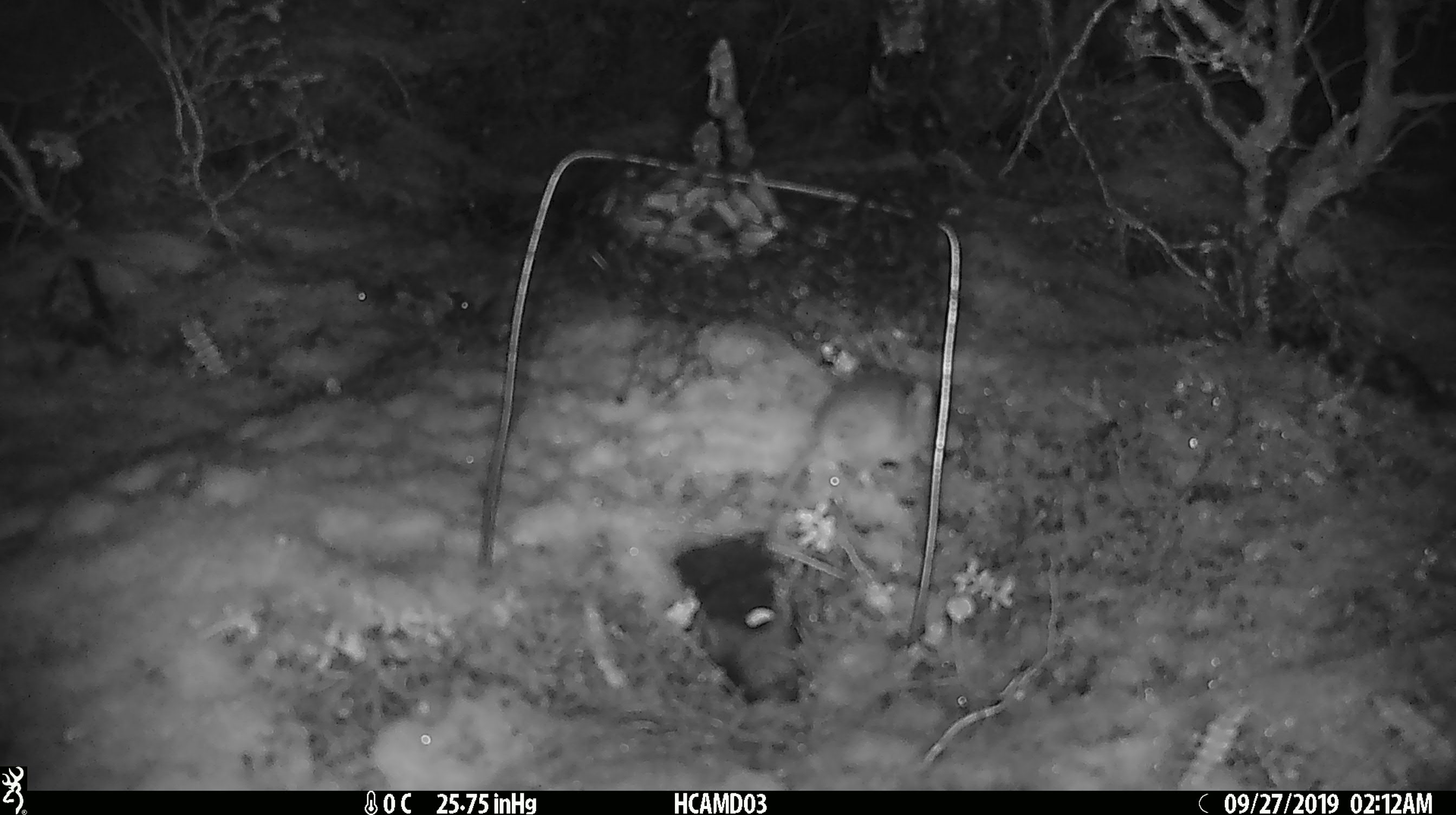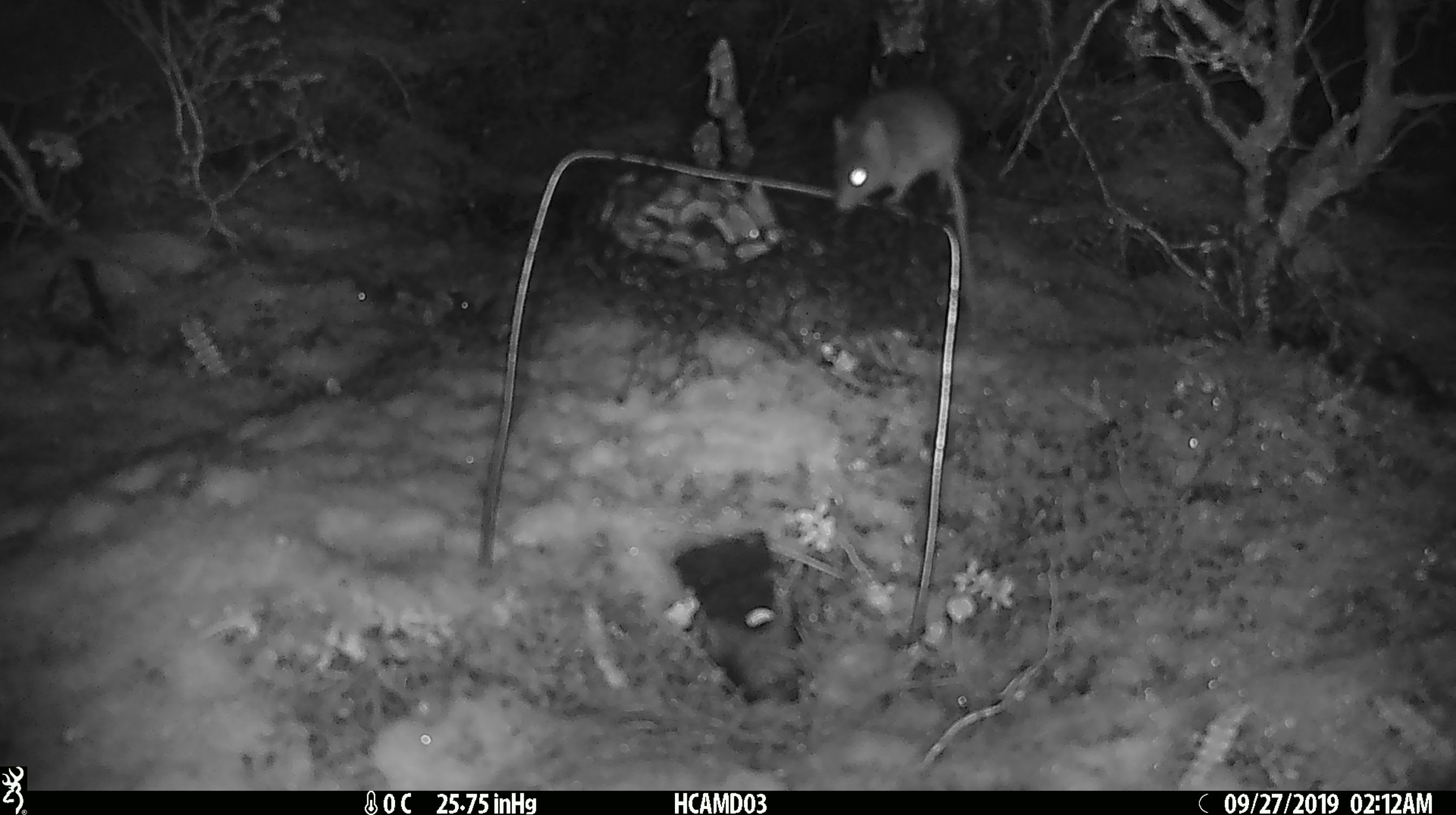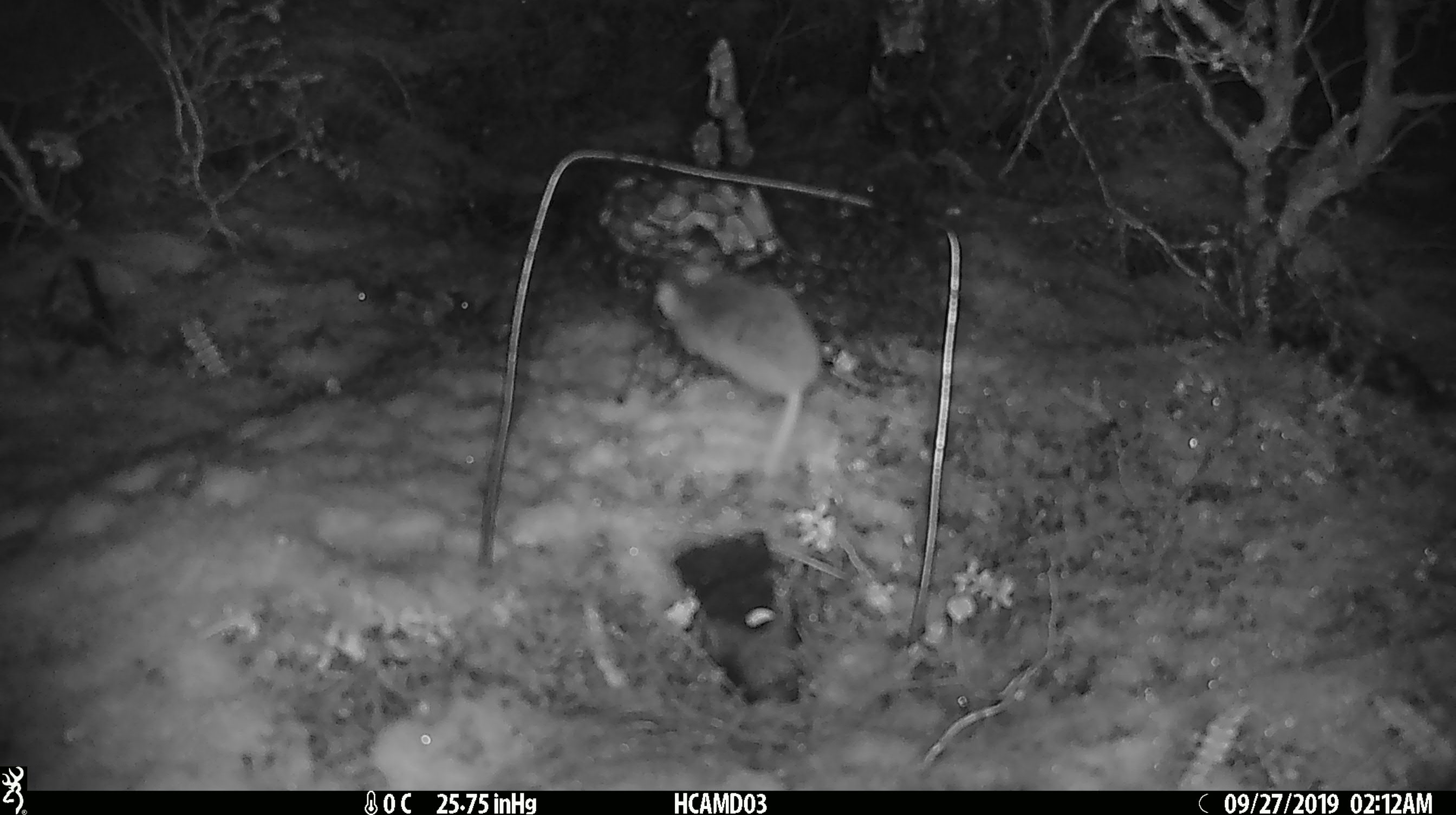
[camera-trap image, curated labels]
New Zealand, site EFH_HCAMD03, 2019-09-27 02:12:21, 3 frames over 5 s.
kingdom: Animalia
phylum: Chordata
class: Mammalia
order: Rodentia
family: Muridae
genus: Mus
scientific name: Mus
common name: mouse